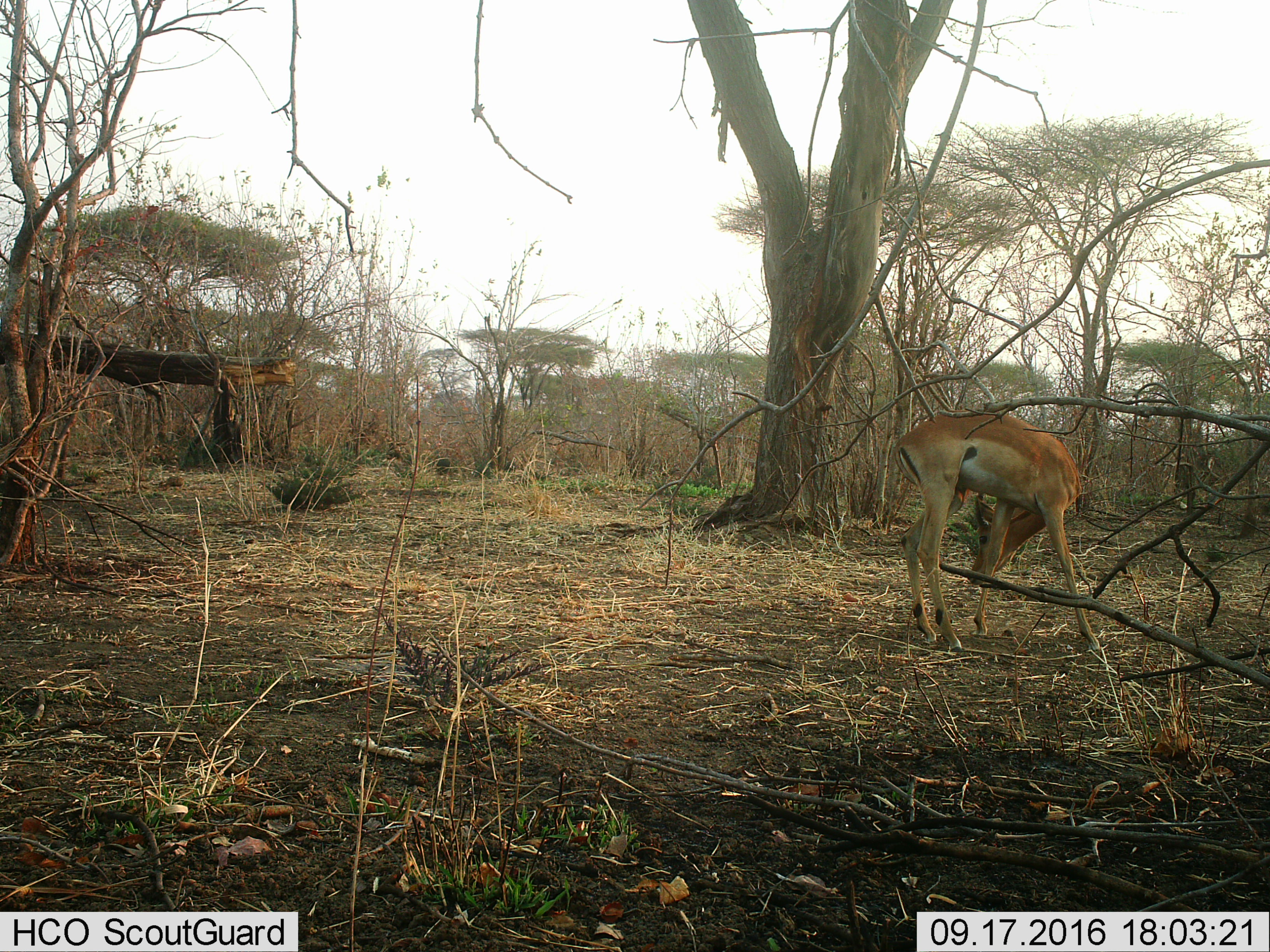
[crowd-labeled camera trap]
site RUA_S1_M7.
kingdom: Animalia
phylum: Chordata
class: Mammalia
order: Artiodactyla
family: Bovidae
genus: Aepyceros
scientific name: Aepyceros melampus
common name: impala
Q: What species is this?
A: Impala (Aepyceros melampus).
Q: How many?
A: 1.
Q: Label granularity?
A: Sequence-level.